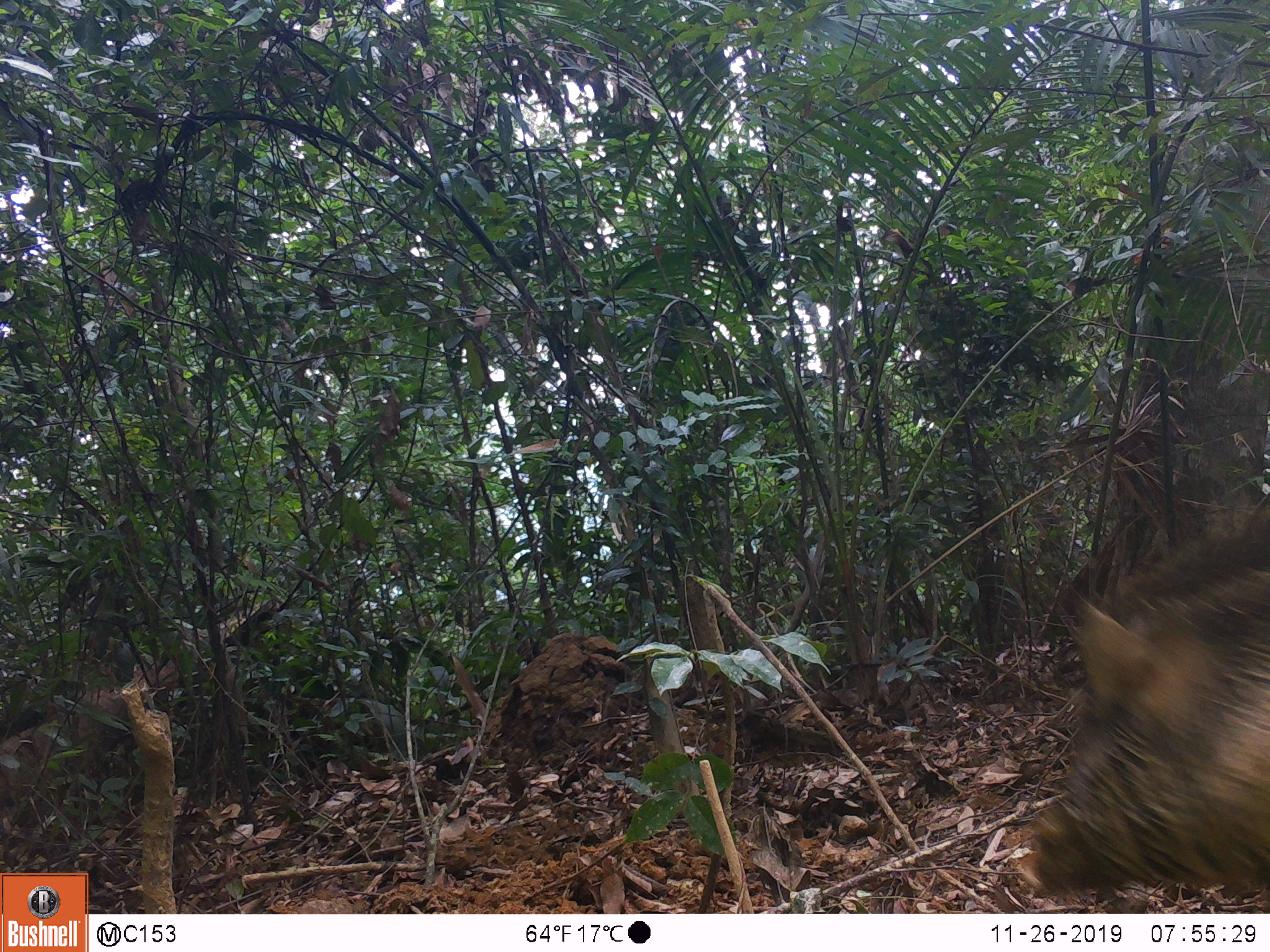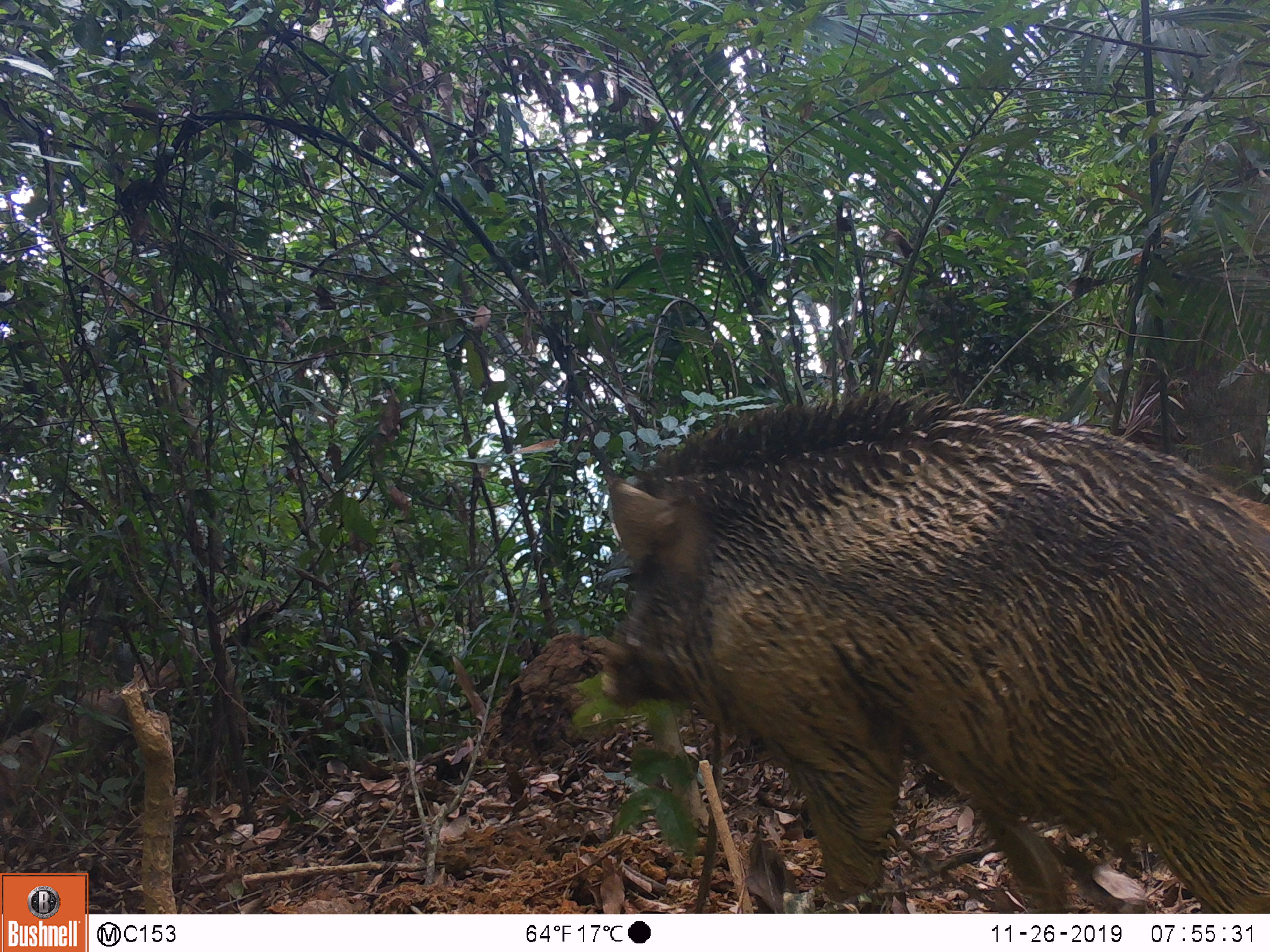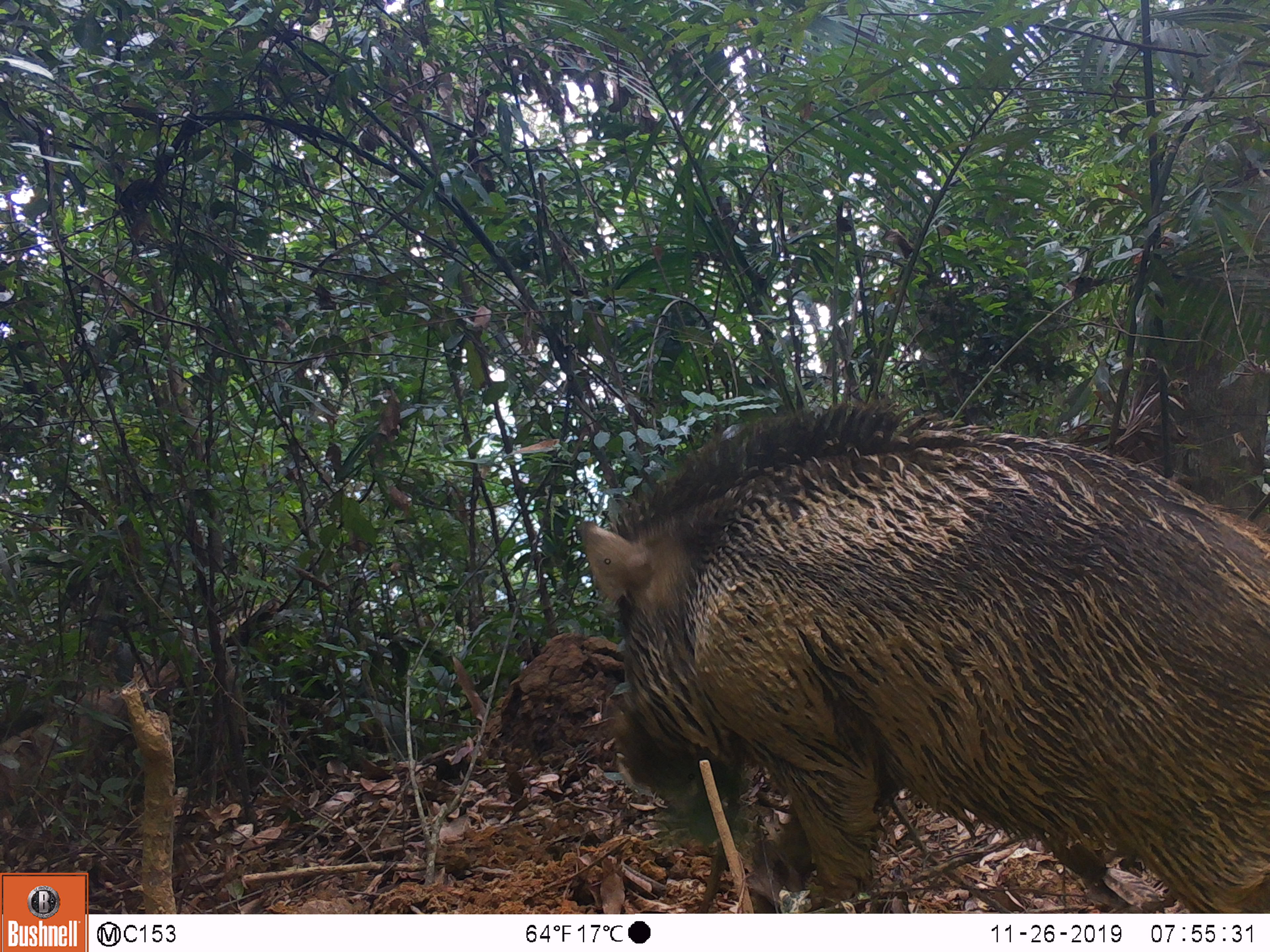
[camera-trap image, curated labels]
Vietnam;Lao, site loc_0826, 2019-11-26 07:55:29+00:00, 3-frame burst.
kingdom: Animalia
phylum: Chordata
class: Mammalia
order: Artiodactyla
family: Suidae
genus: Sus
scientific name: Sus scrofa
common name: eurasian wild pig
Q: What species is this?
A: Eurasian wild pig (Sus scrofa).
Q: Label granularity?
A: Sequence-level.